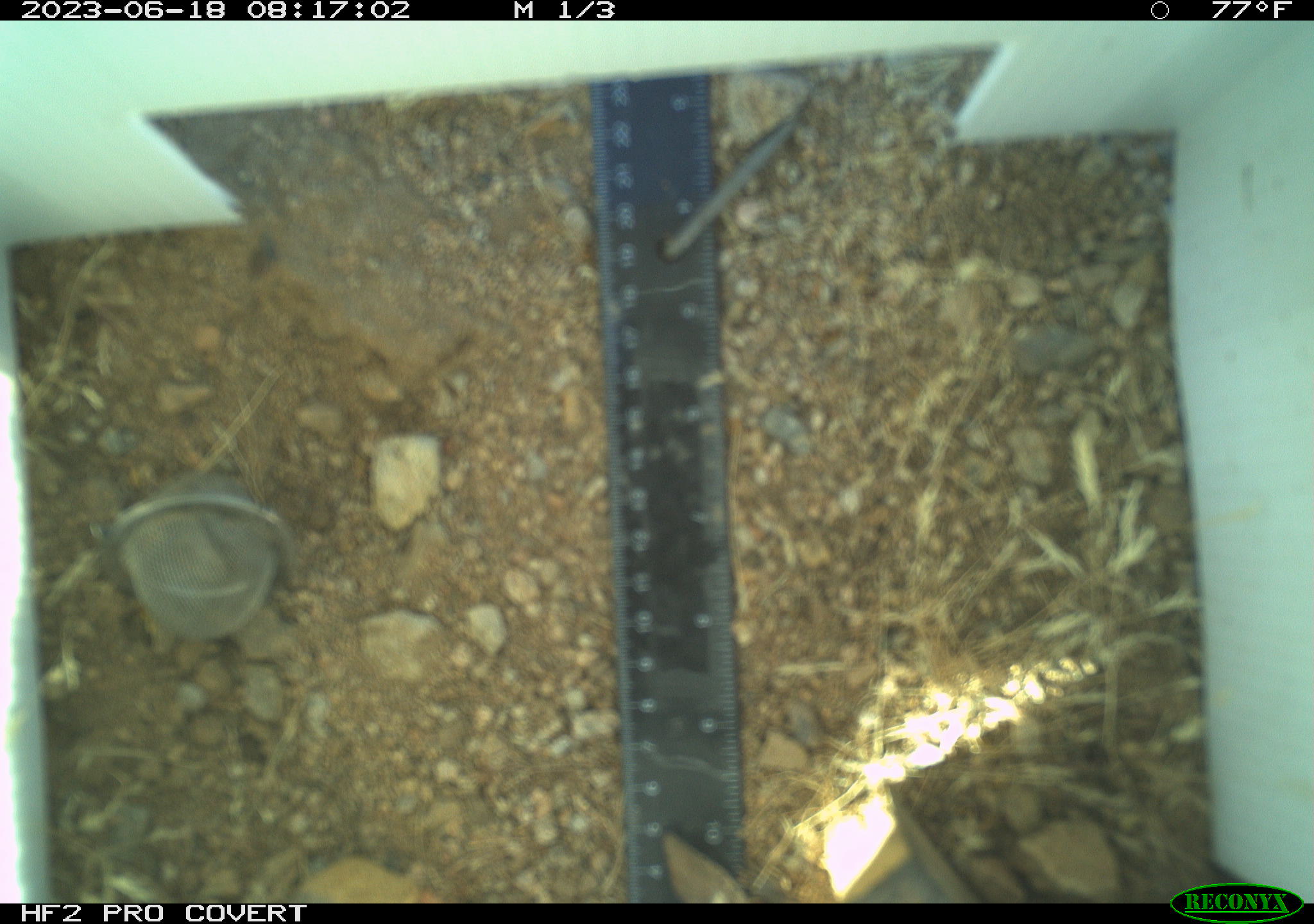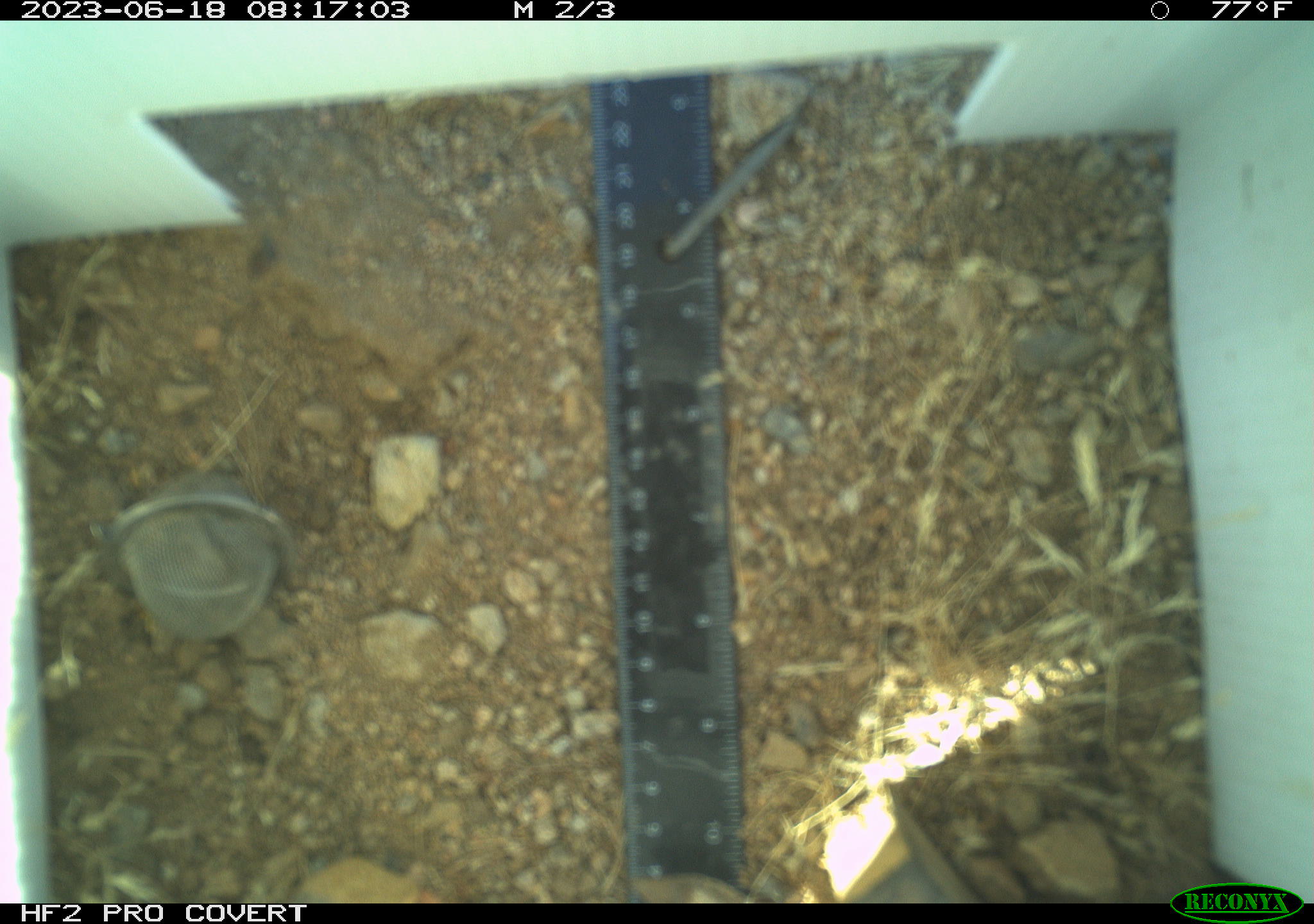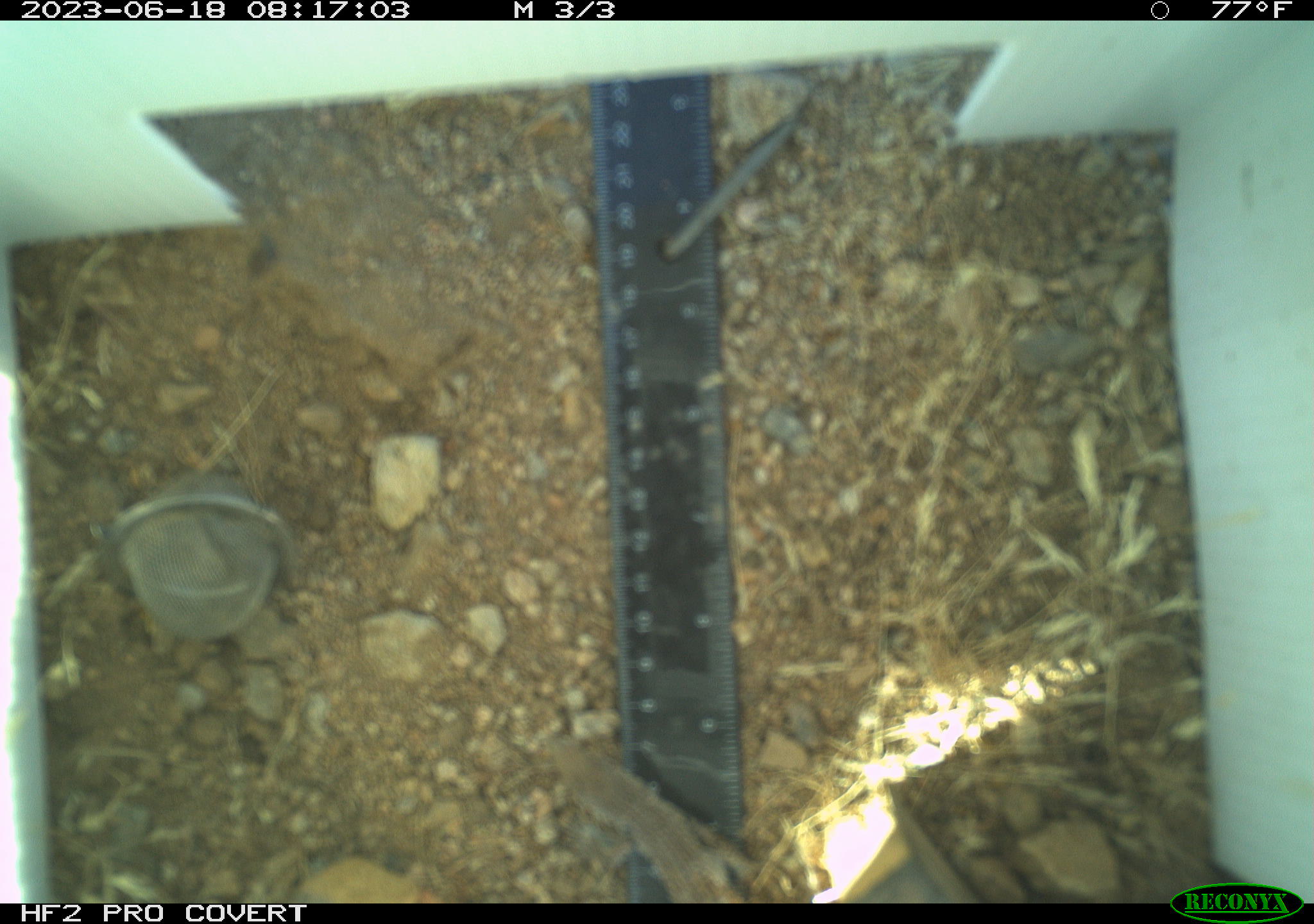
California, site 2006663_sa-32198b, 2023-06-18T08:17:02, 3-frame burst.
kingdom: Animalia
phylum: Chordata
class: Reptilia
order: Squamata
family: Teiidae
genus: Aspidoscelis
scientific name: Aspidoscelis tigris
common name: western whiptail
Western whiptail (Aspidoscelis tigris).